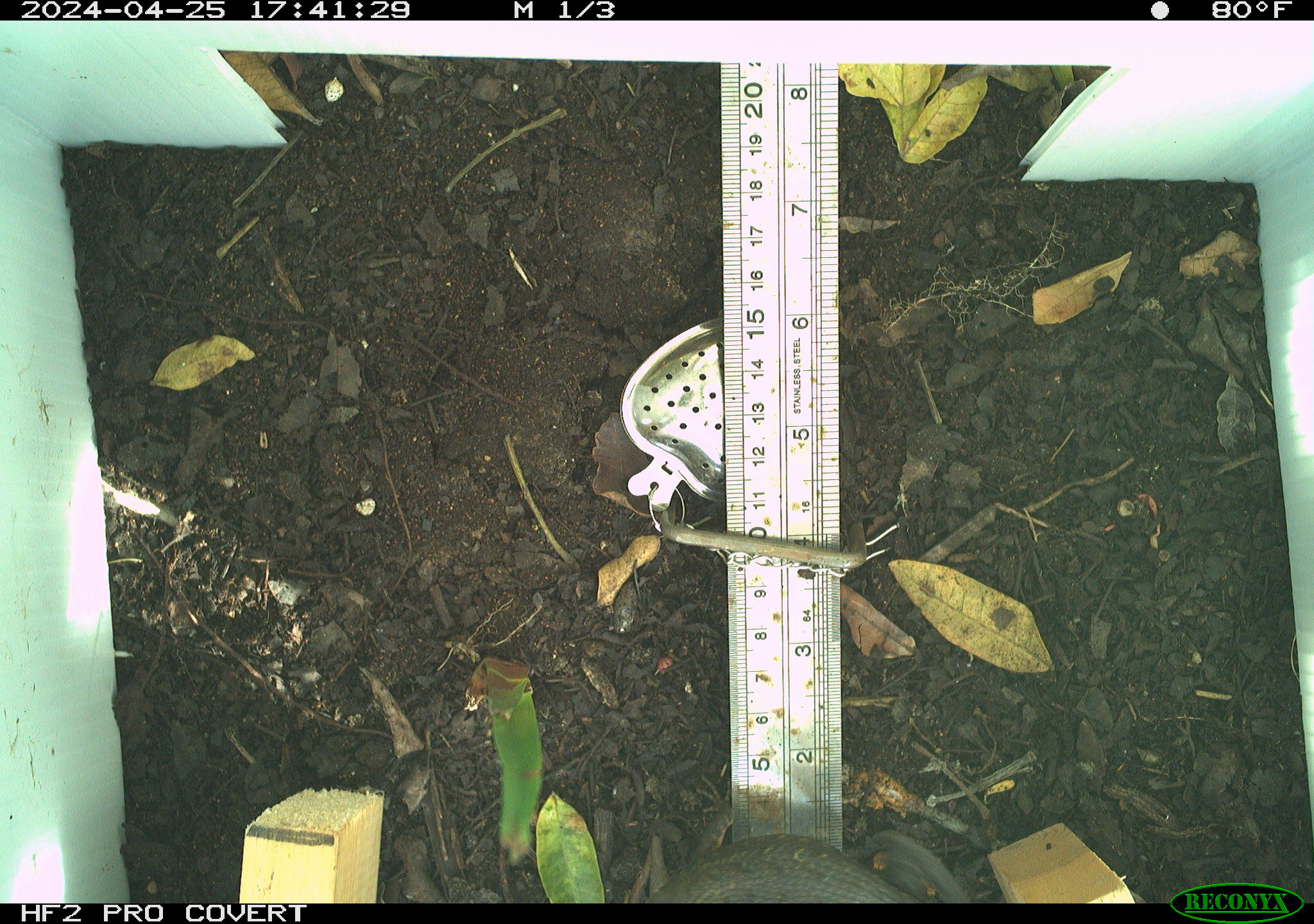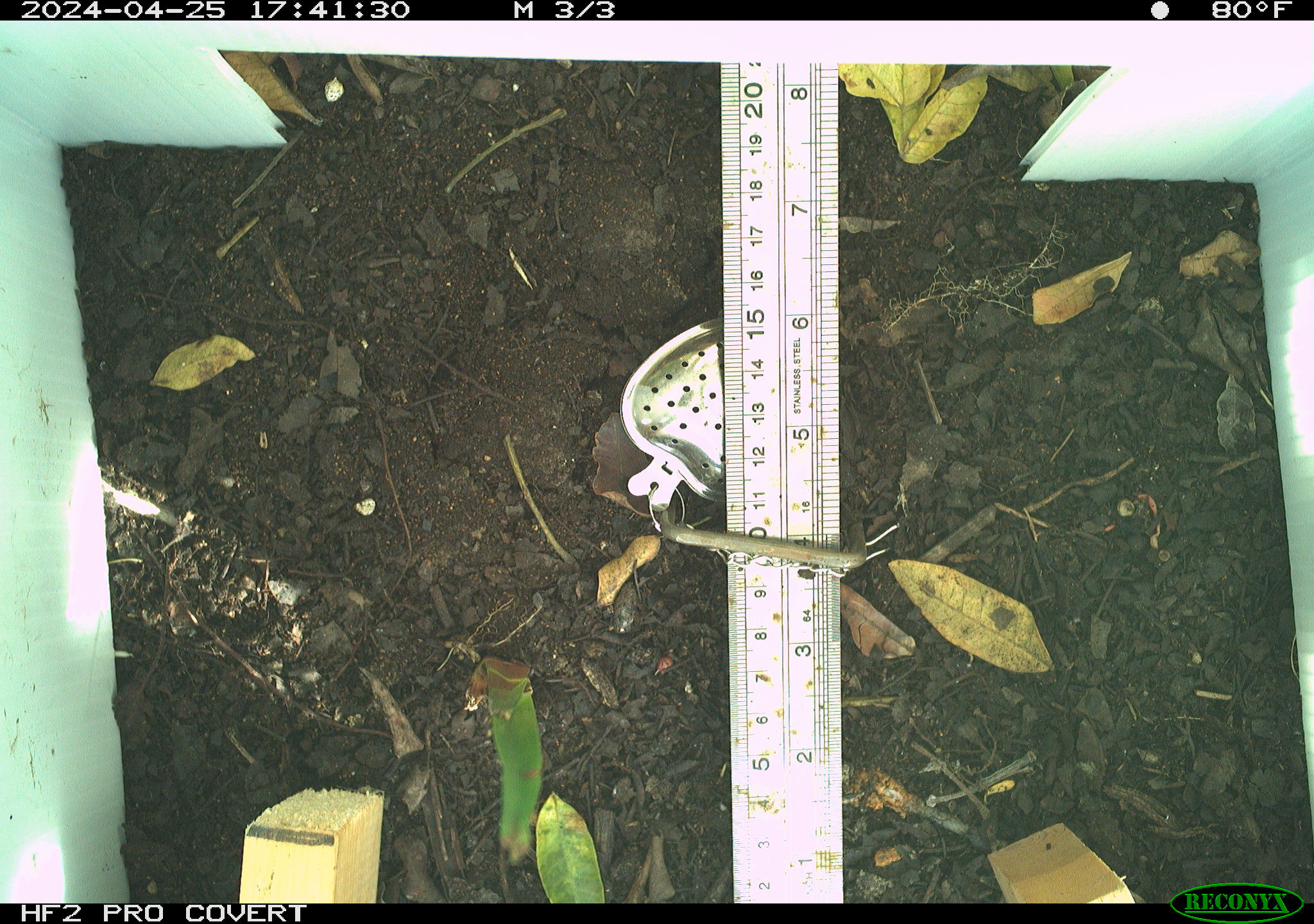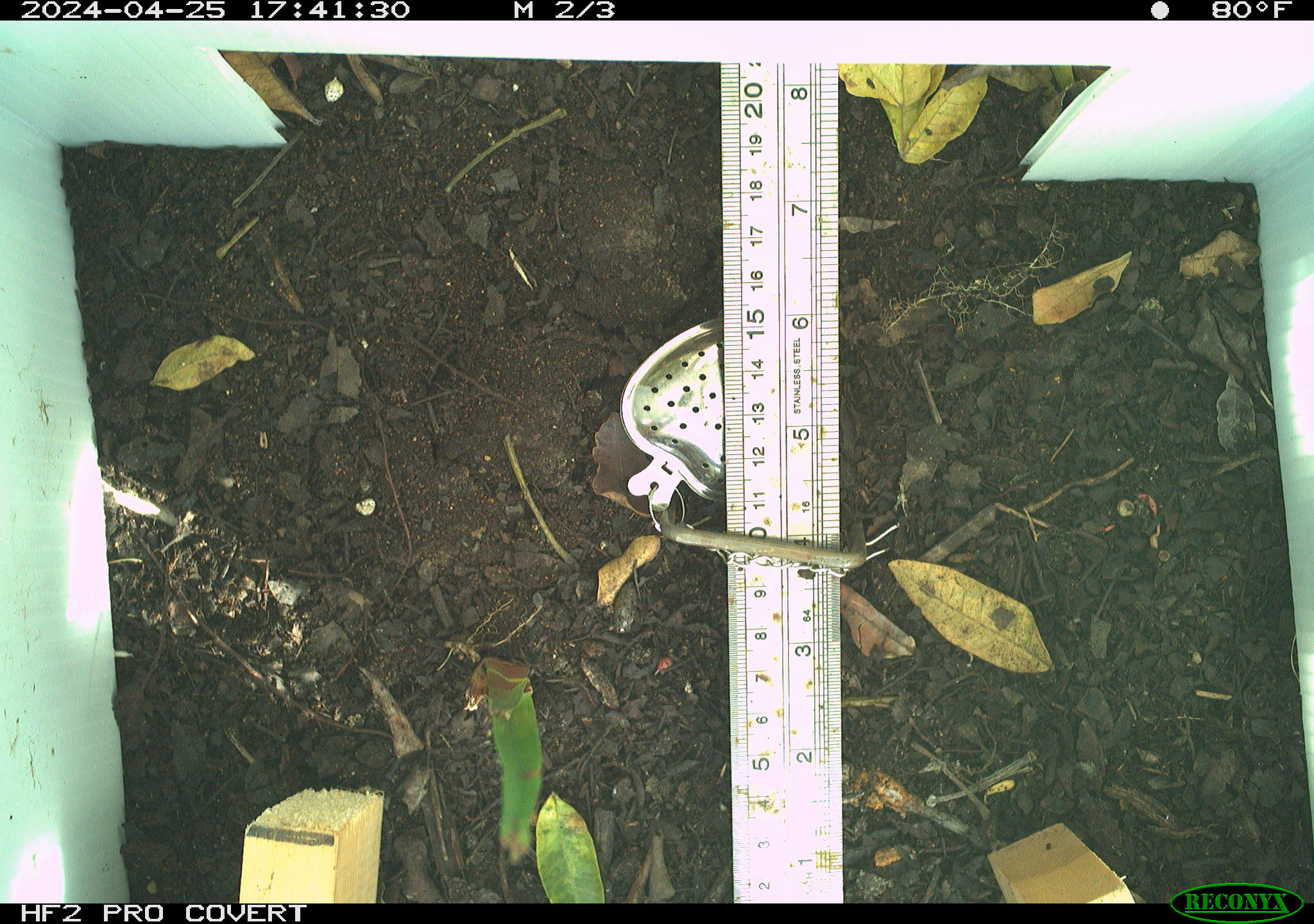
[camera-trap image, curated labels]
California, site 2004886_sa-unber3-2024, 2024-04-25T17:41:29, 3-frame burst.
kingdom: Animalia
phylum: Chordata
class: Reptilia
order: Squamata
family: Phrynosomatidae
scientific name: Phrynosomatidae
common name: phrynosomatid lizards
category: phrynosomatidae family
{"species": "phrynosomatidae family (phrynosomatid lizards) (Phrynosomatidae)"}